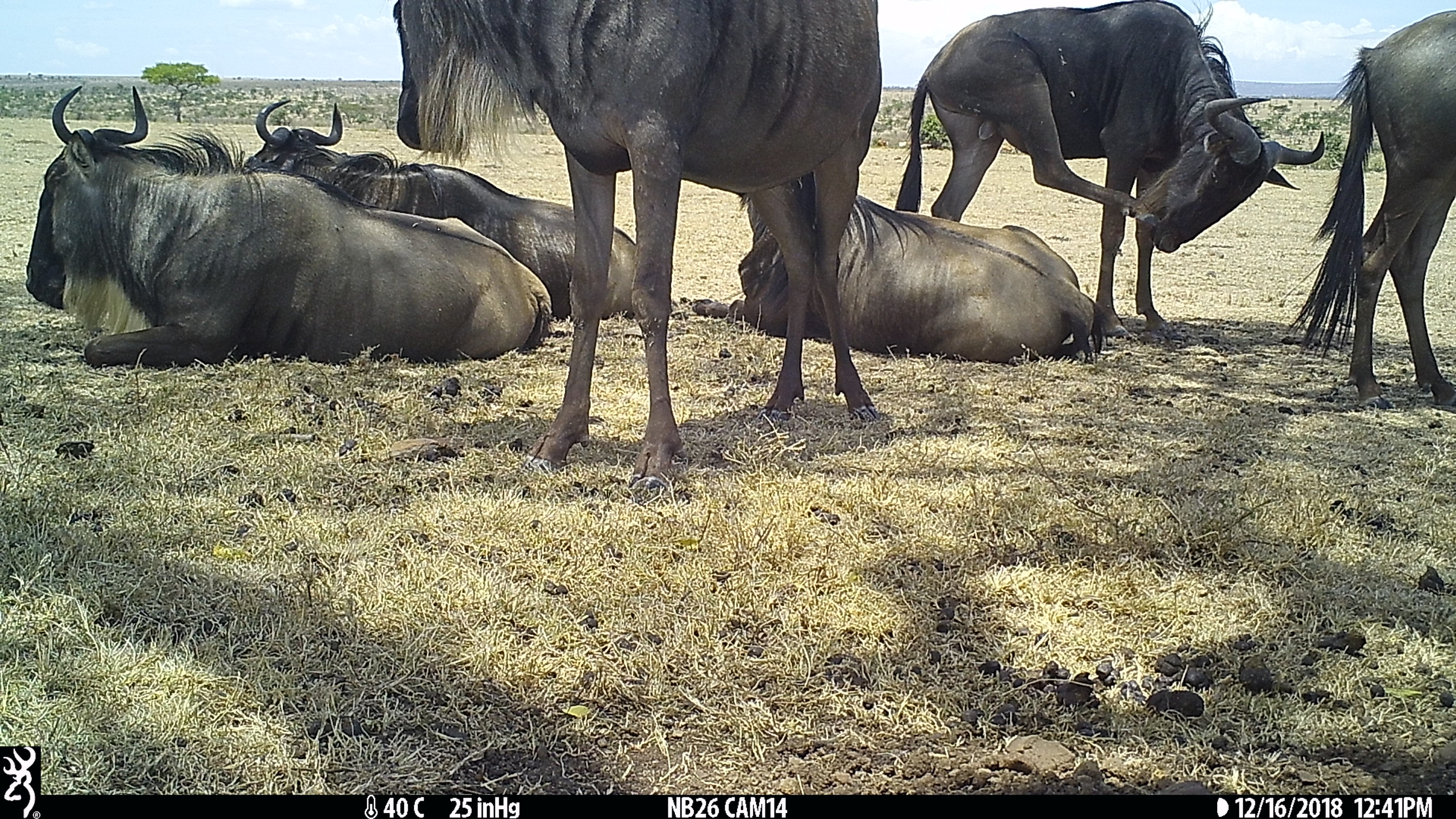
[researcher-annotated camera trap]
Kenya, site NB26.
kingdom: Animalia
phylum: Chordata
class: Mammalia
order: Artiodactyla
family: Bovidae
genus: Connochaetes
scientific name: Connochaetes taurinus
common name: blue wildebeest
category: wildebeest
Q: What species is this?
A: Wildebeest (blue wildebeest) (Connochaetes taurinus).